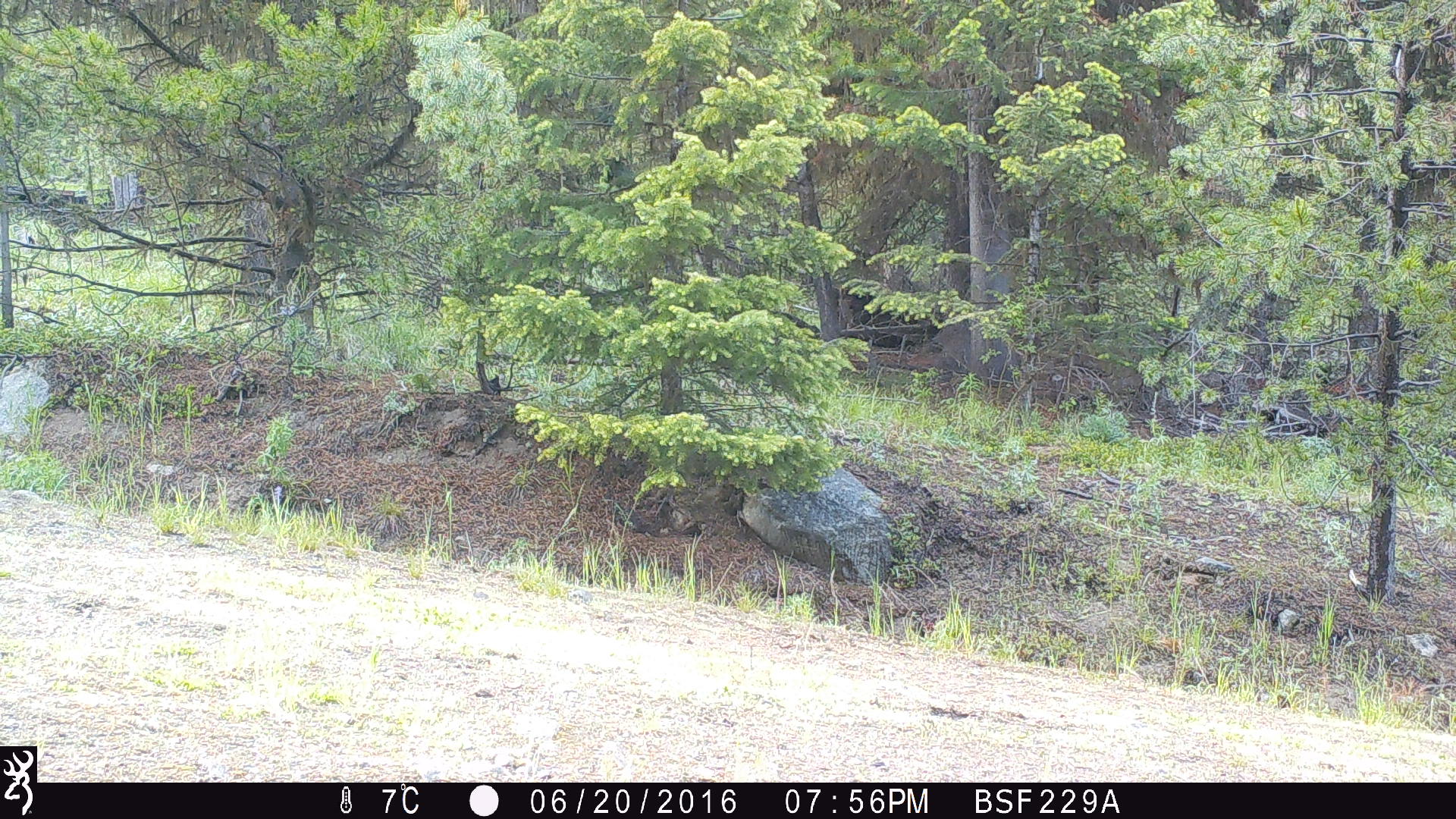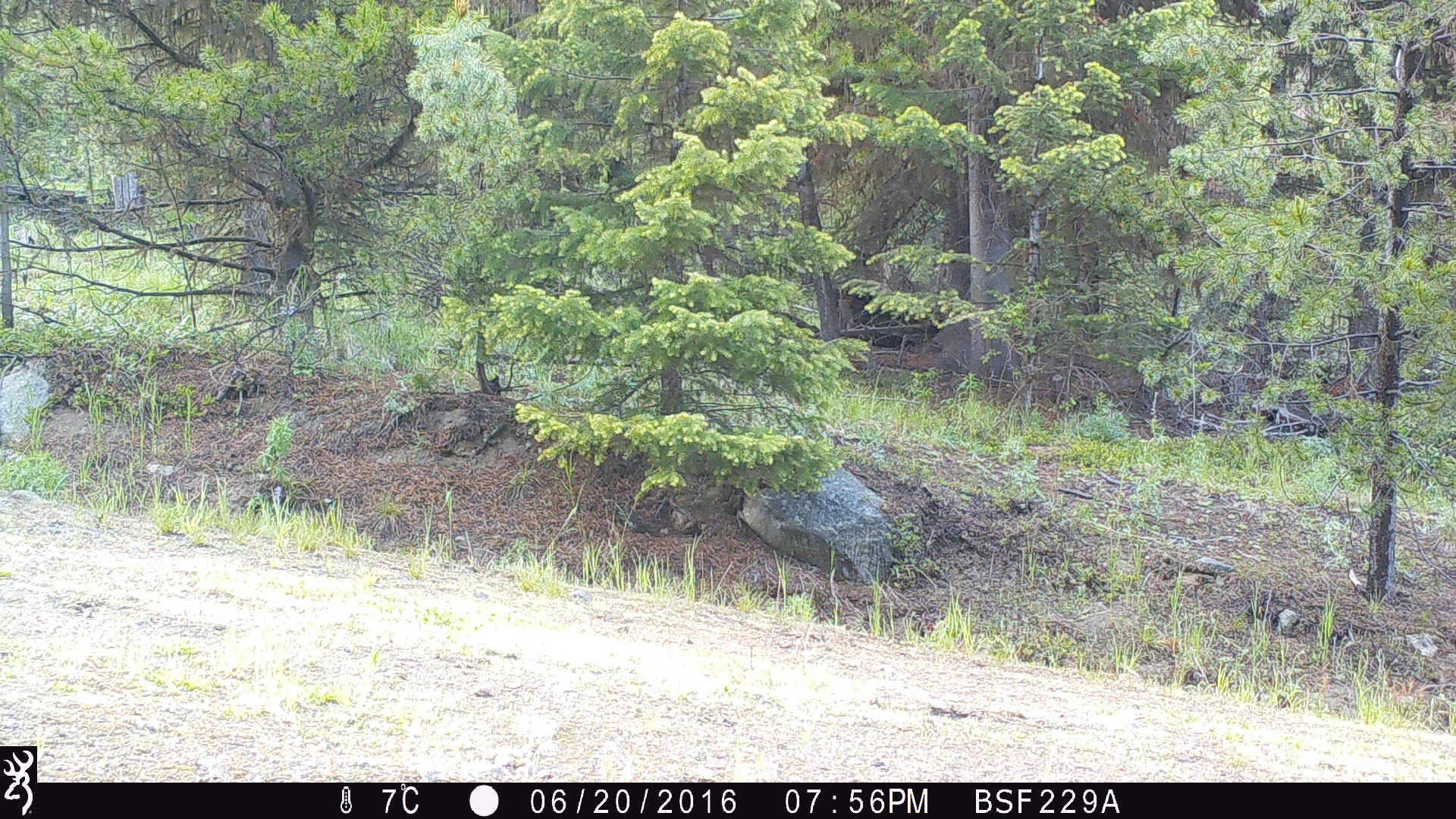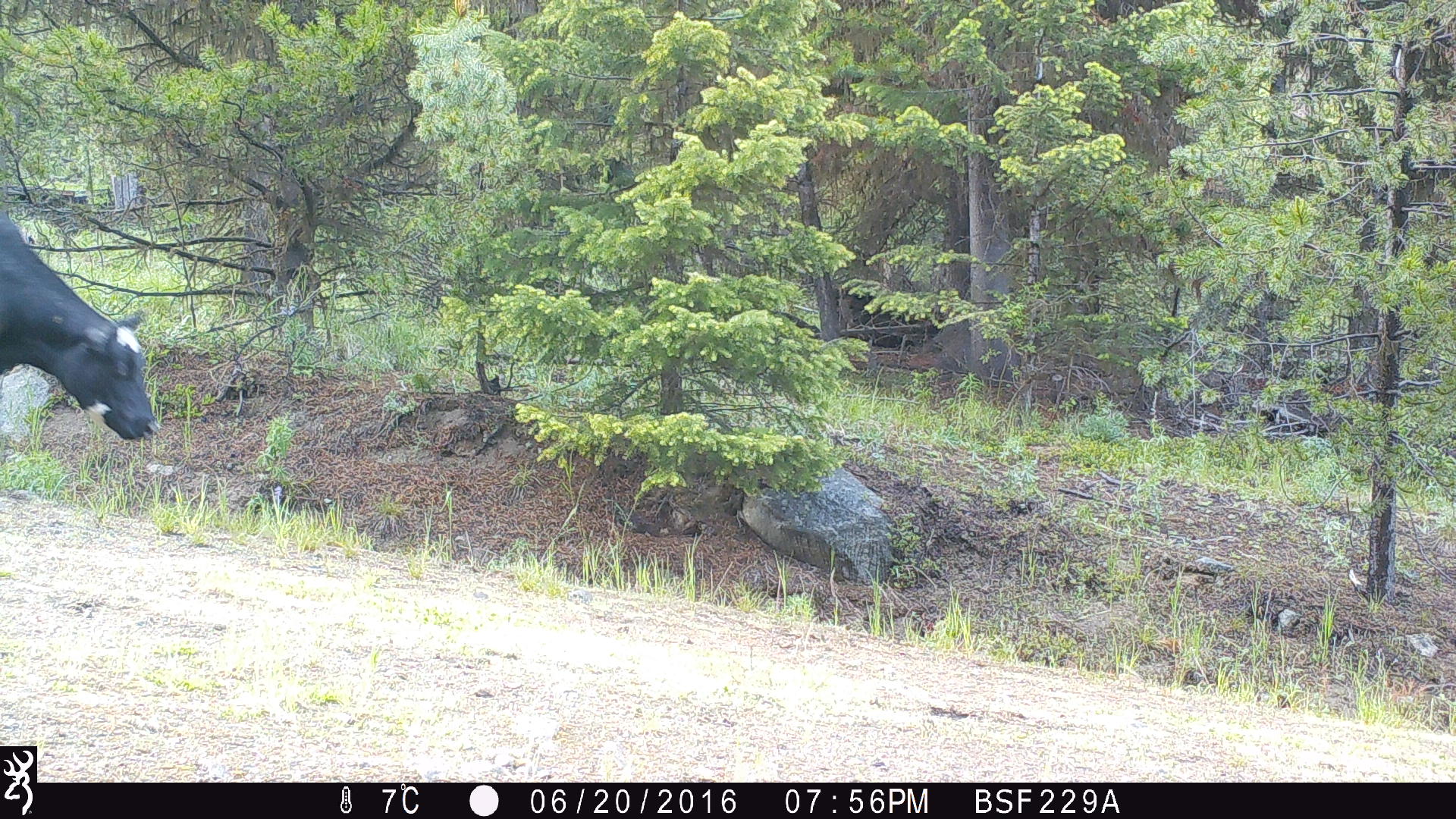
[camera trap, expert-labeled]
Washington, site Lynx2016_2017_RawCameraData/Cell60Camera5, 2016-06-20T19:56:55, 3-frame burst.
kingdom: Animalia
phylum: Chordata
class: Mammalia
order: Artiodactyla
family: Bovidae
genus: Bos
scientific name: Bos taurus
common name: domestic cattle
Domestic cattle (Bos taurus). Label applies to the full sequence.